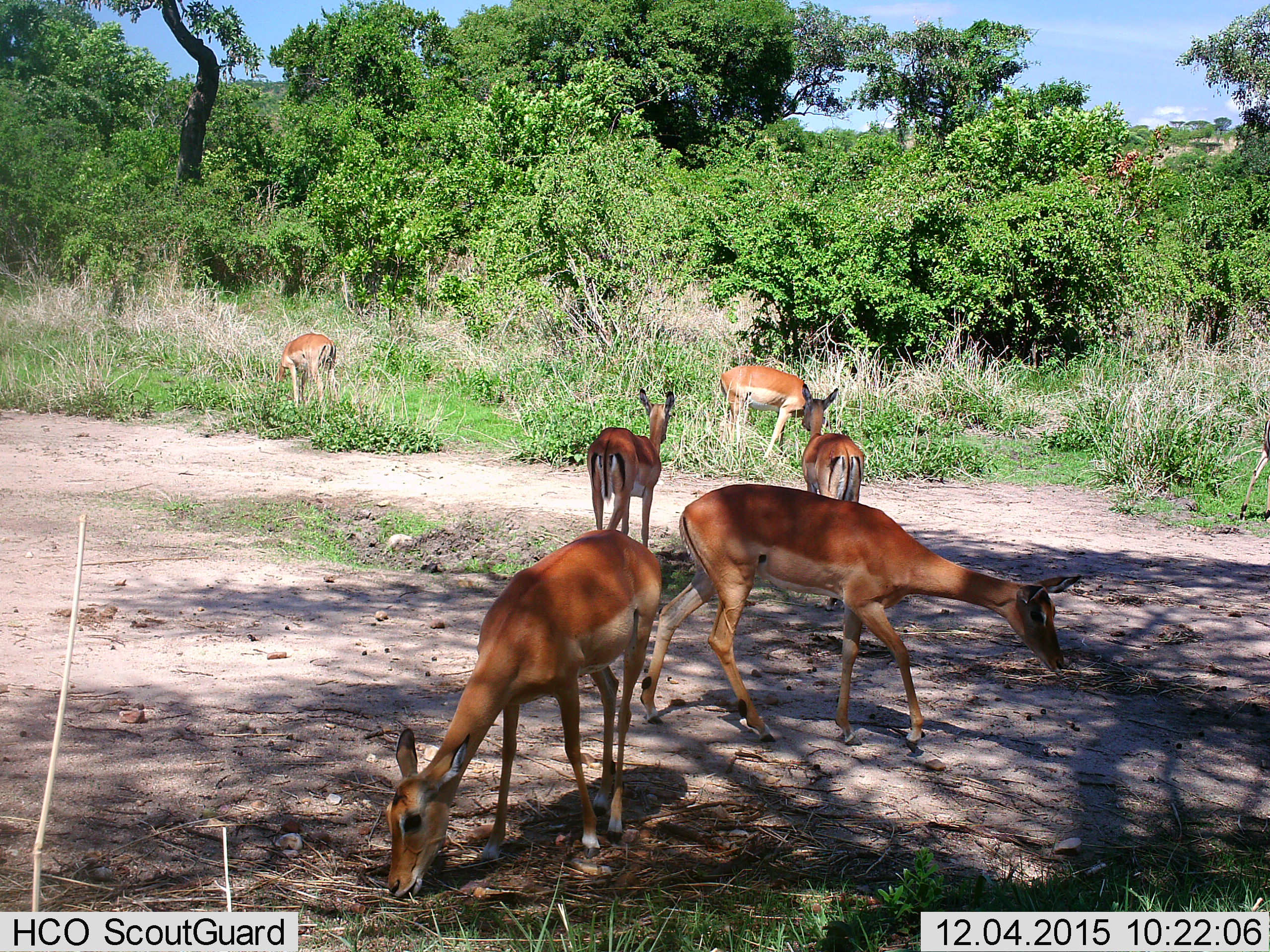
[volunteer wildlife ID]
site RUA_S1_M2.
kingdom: Animalia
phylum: Chordata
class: Mammalia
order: Artiodactyla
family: Bovidae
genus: Aepyceros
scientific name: Aepyceros melampus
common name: impala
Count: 6.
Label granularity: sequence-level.